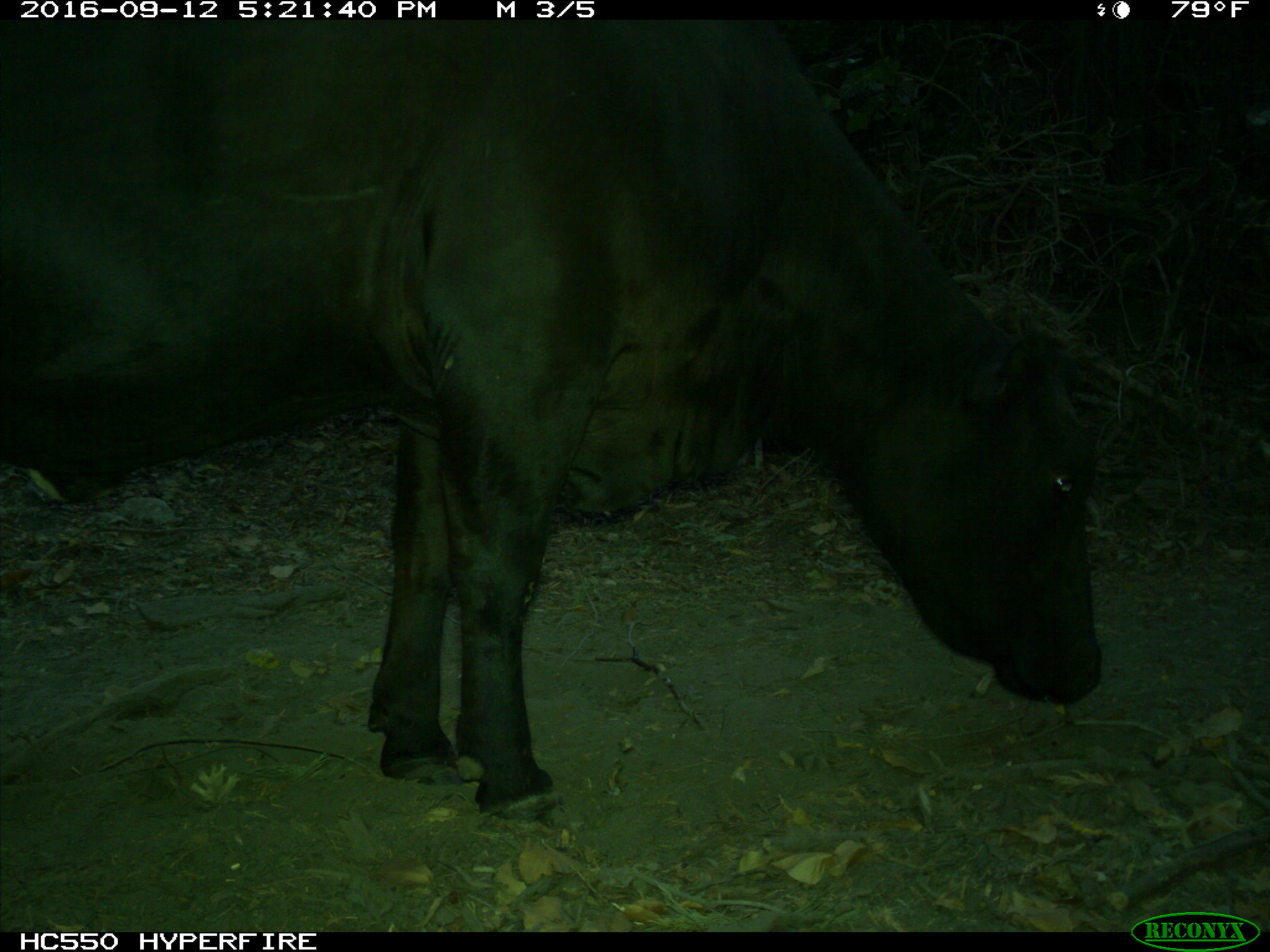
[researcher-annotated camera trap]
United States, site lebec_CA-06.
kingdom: Animalia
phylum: Chordata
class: Mammalia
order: Artiodactyla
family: Bovidae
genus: Bos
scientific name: Bos taurus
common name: domestic cow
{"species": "Bos taurus (domestic cow)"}